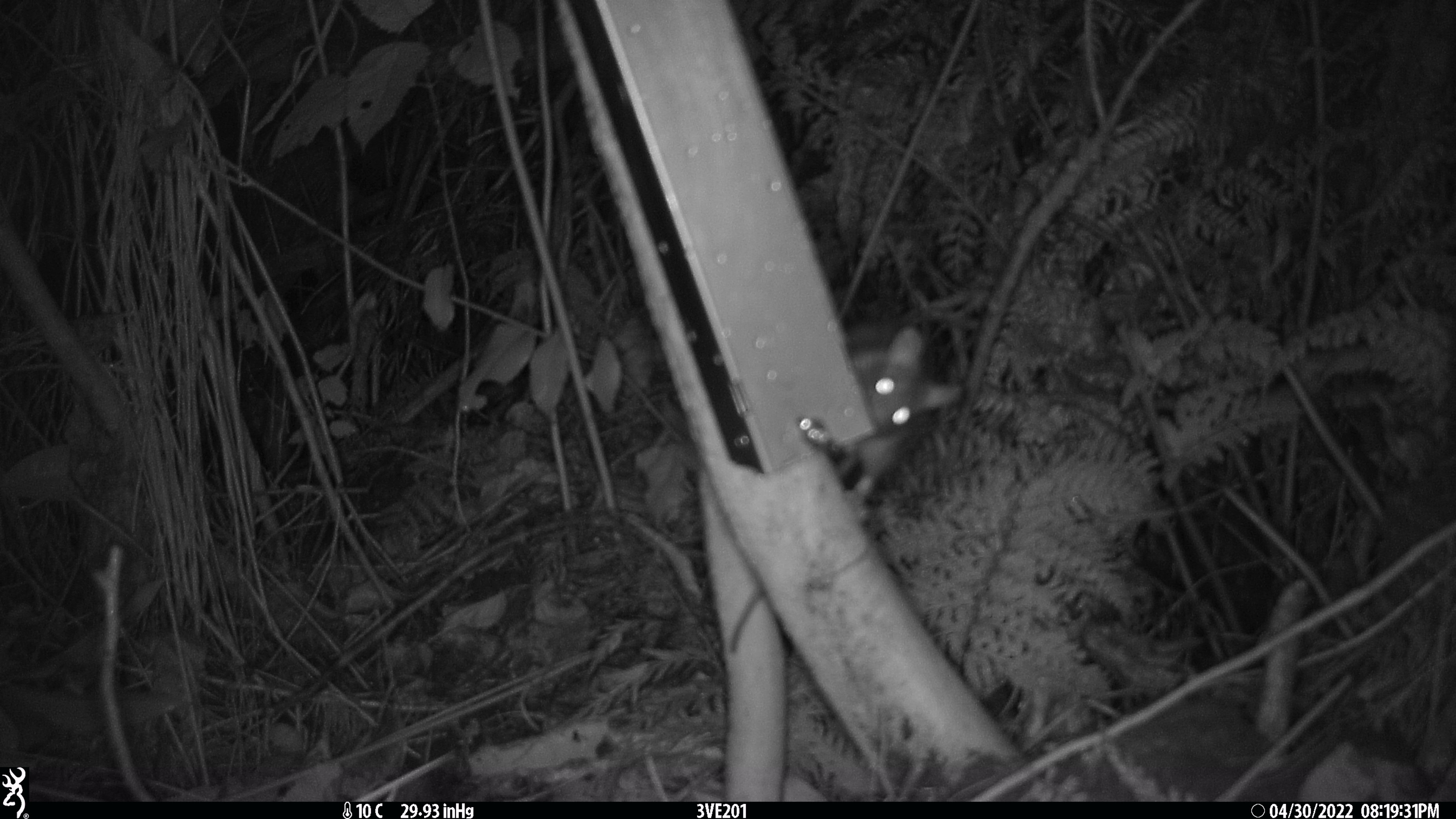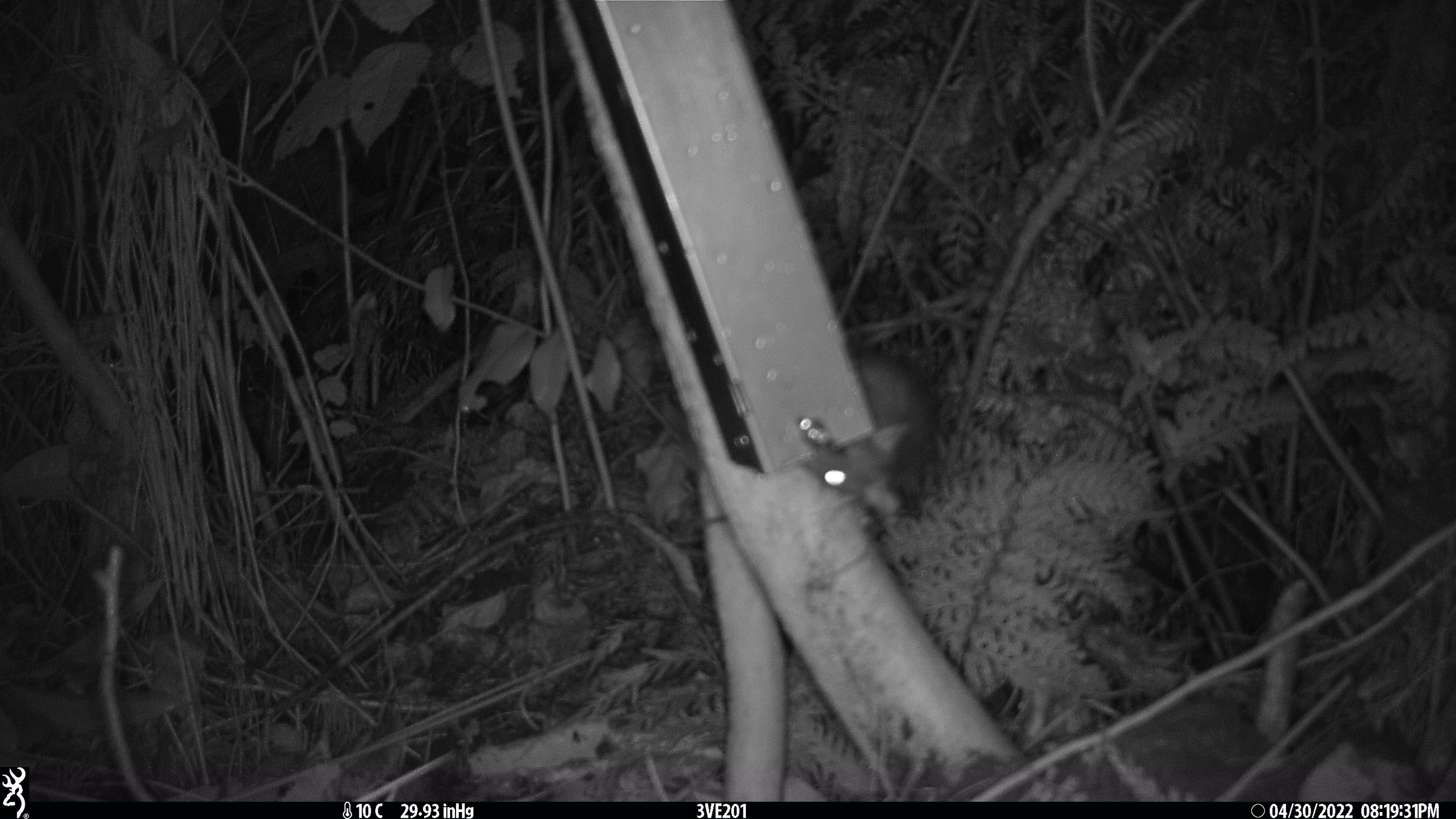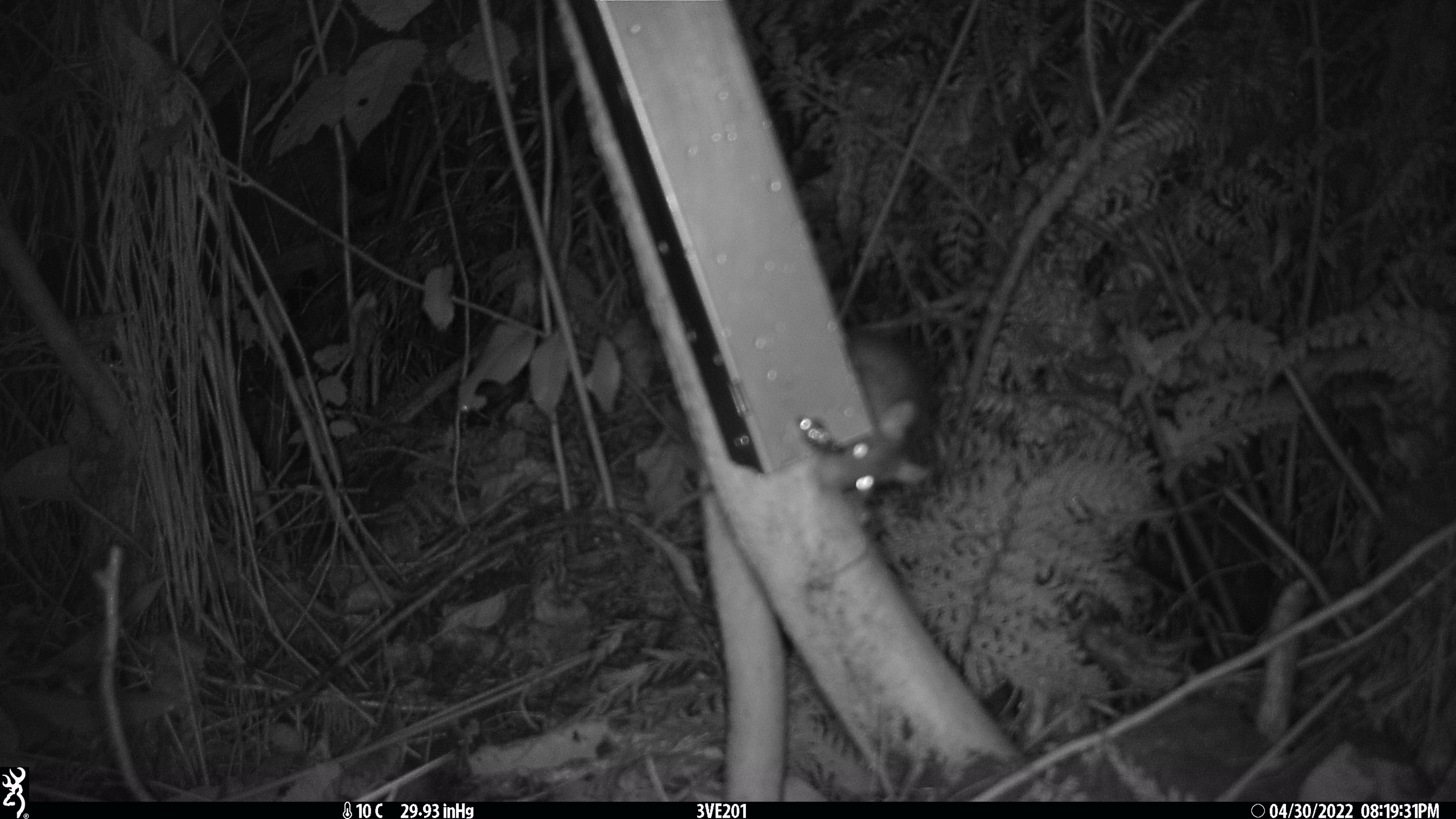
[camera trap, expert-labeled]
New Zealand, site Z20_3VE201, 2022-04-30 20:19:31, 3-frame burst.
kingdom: Animalia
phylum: Chordata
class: Mammalia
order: Rodentia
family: Muridae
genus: Rattus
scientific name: Rattus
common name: rat